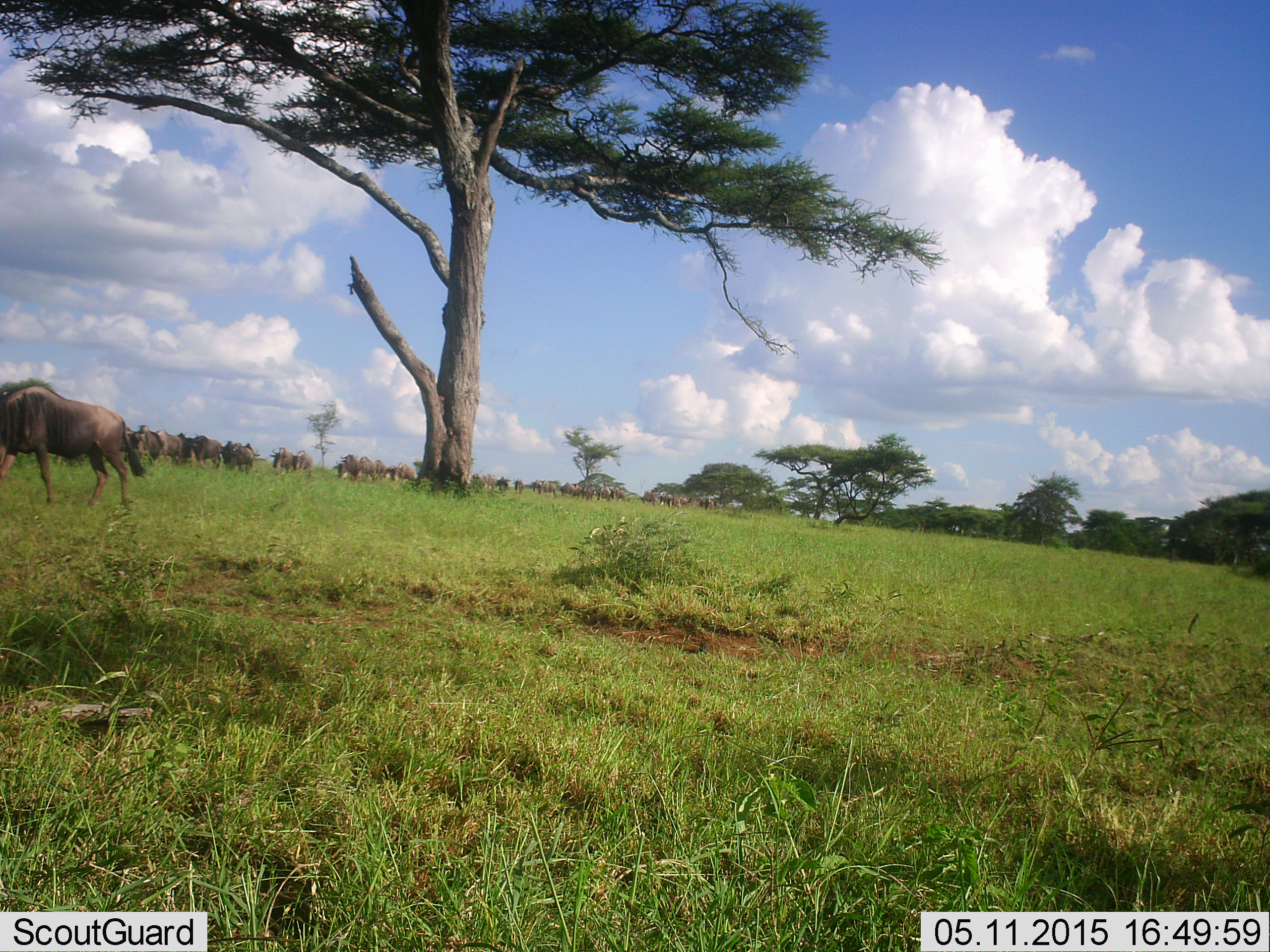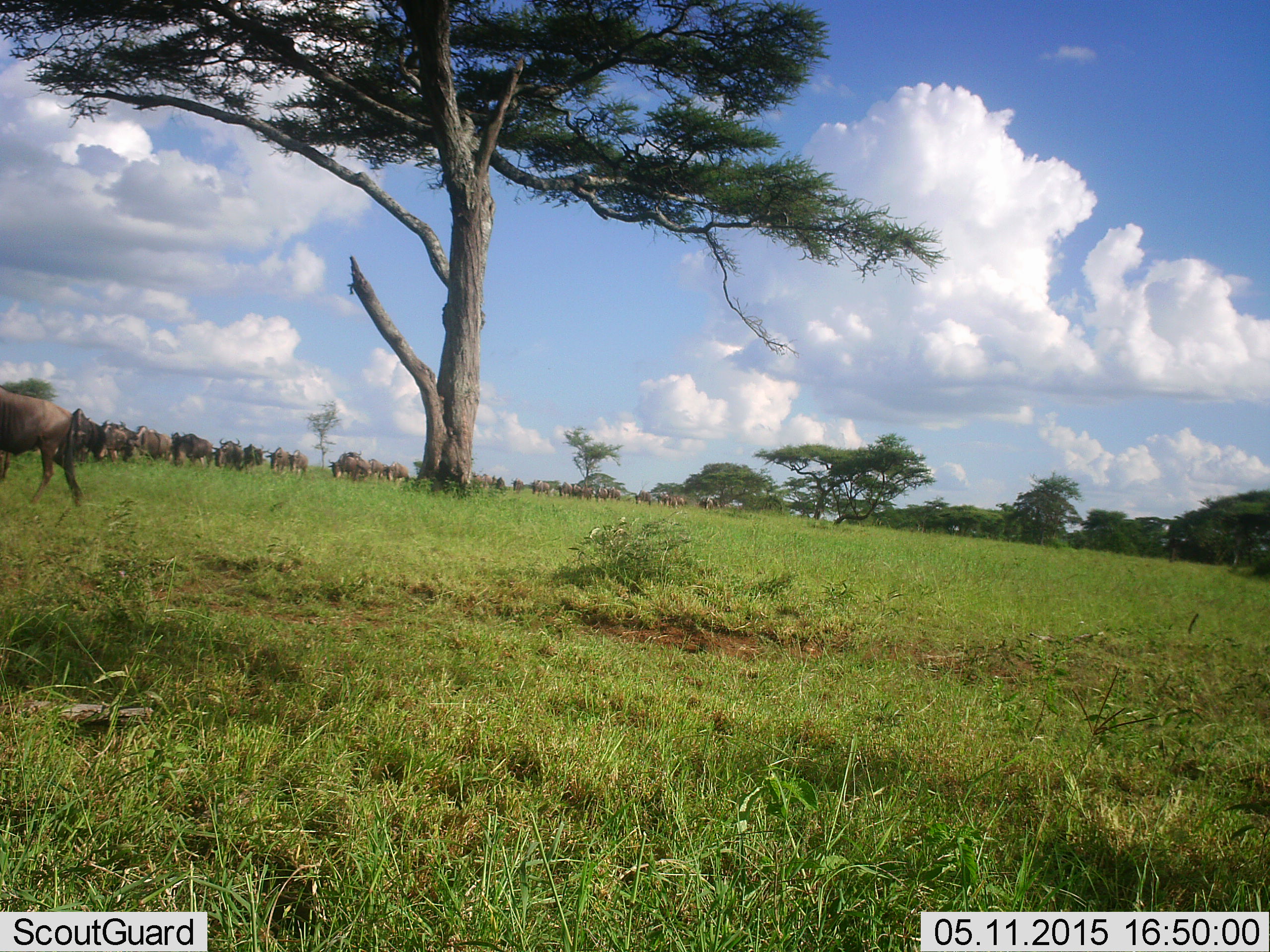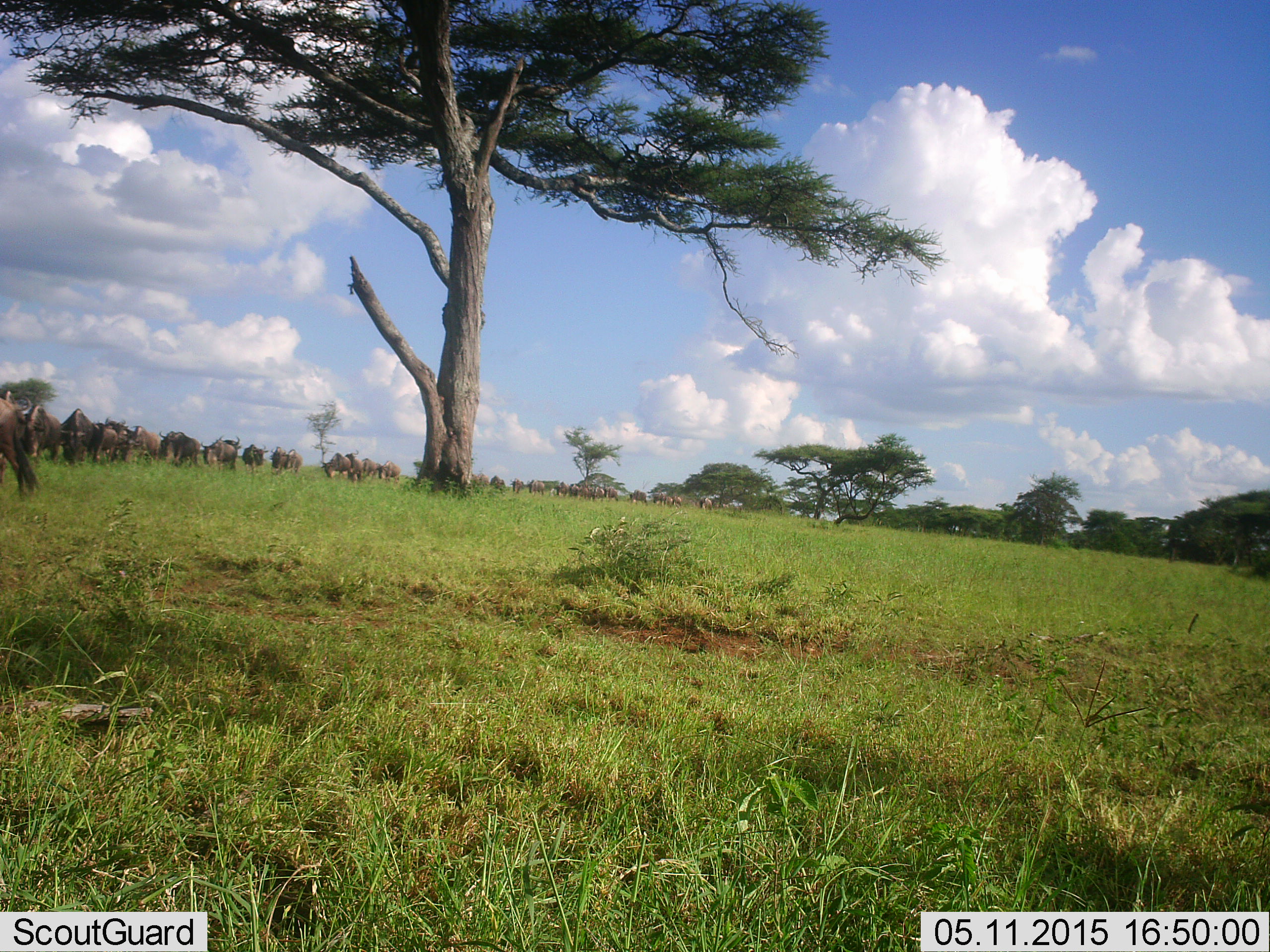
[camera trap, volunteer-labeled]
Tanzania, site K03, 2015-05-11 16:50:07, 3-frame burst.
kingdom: Animalia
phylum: Chordata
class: Mammalia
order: Artiodactyla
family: Bovidae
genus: Connochaetes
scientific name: Connochaetes taurinus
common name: blue wildebeest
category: wildebeest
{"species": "wildebeest (blue wildebeest) (Connochaetes taurinus)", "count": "11-50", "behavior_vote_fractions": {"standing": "20%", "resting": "0%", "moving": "90%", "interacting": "0%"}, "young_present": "0%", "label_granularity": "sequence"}